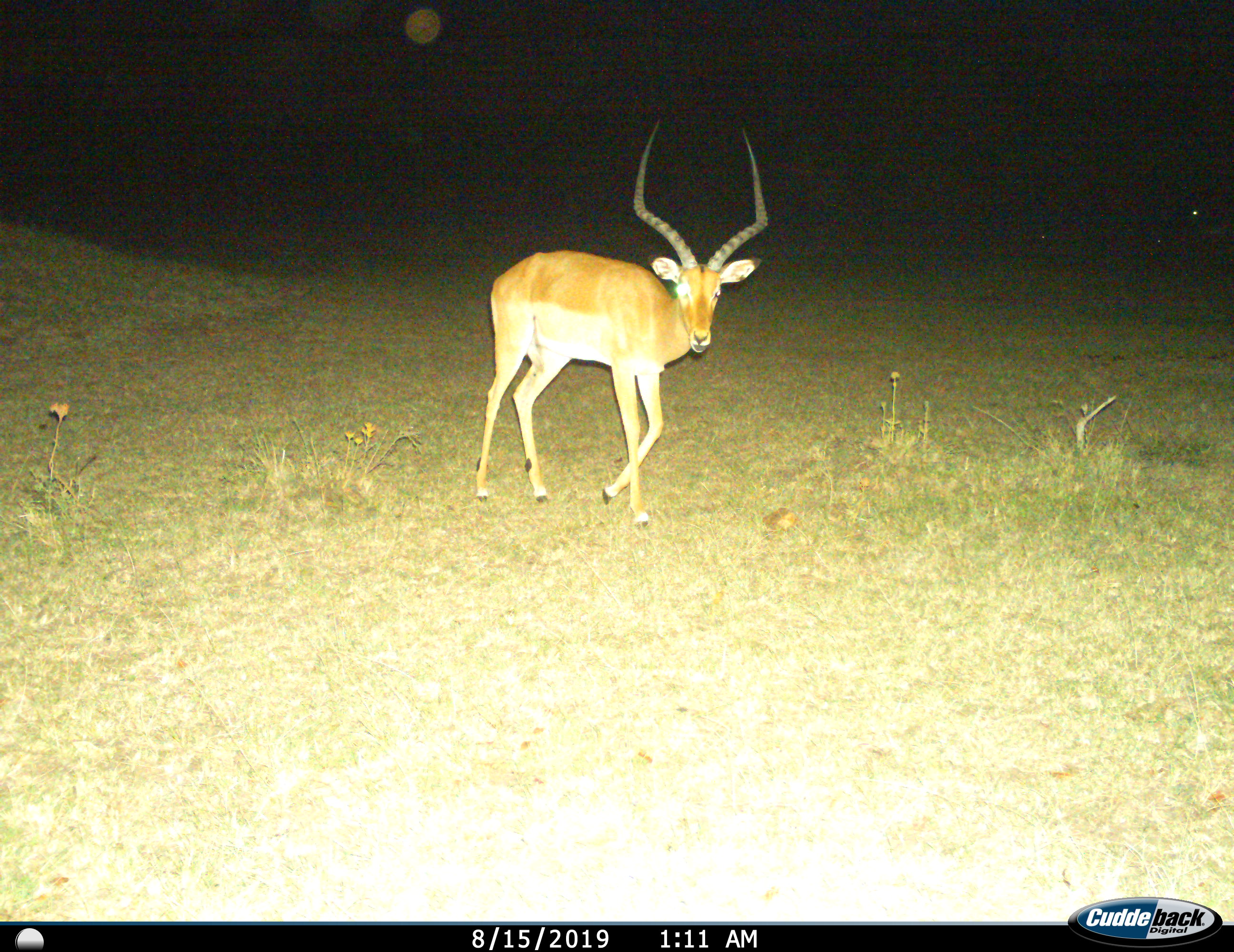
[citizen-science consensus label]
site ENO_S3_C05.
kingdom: Animalia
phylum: Chordata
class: Mammalia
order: Artiodactyla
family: Bovidae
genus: Aepyceros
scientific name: Aepyceros melampus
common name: impala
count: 1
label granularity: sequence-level